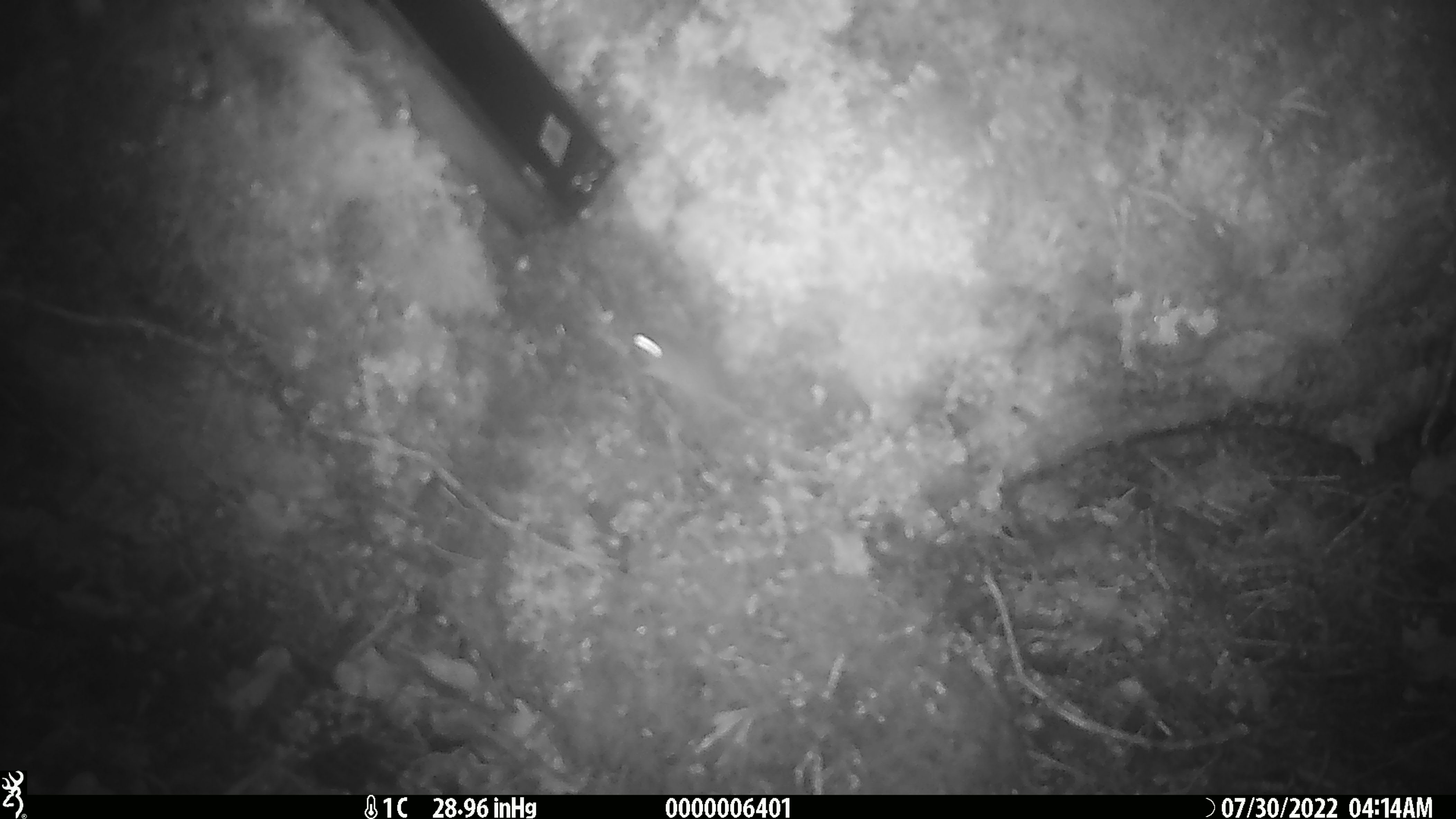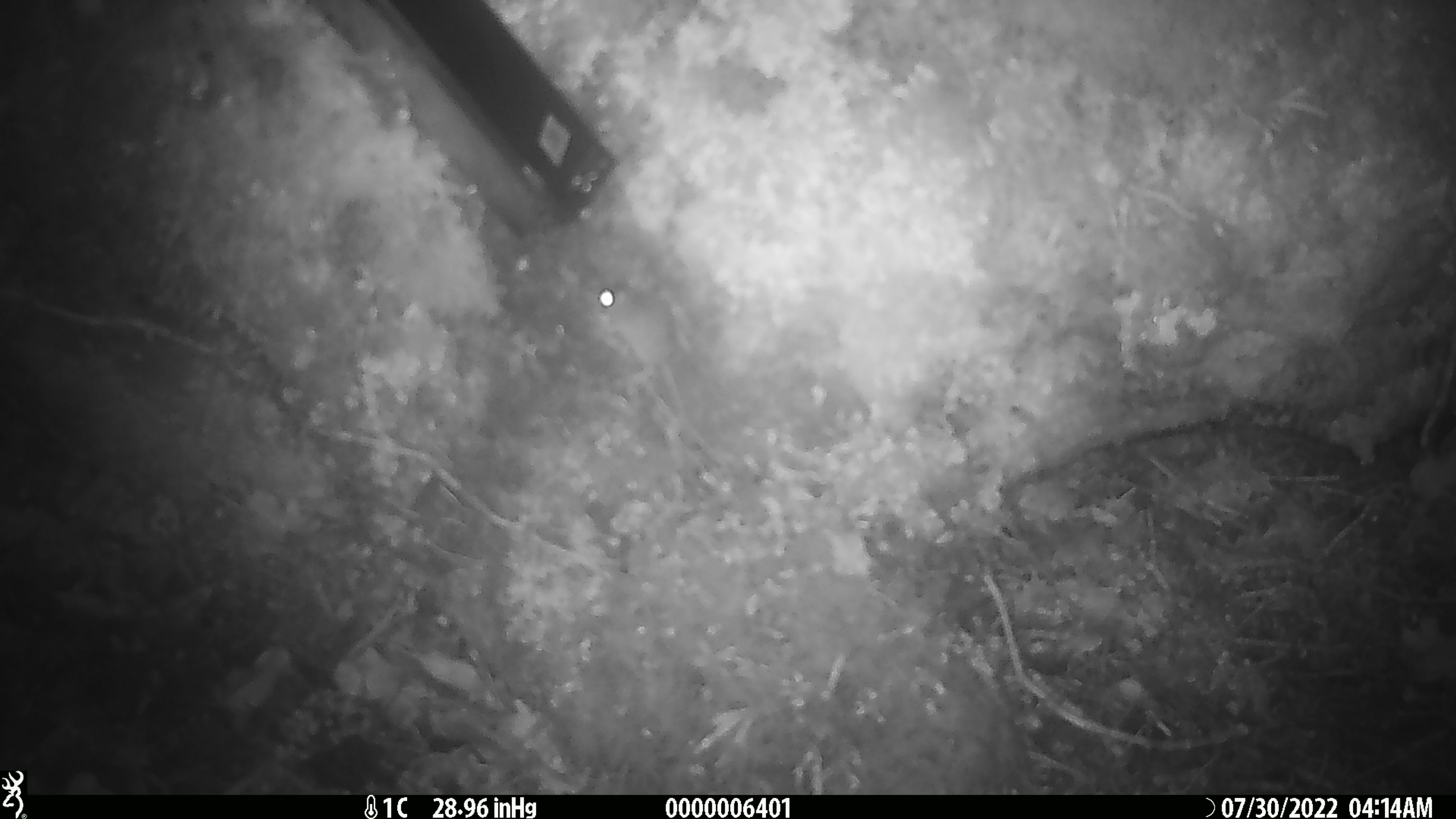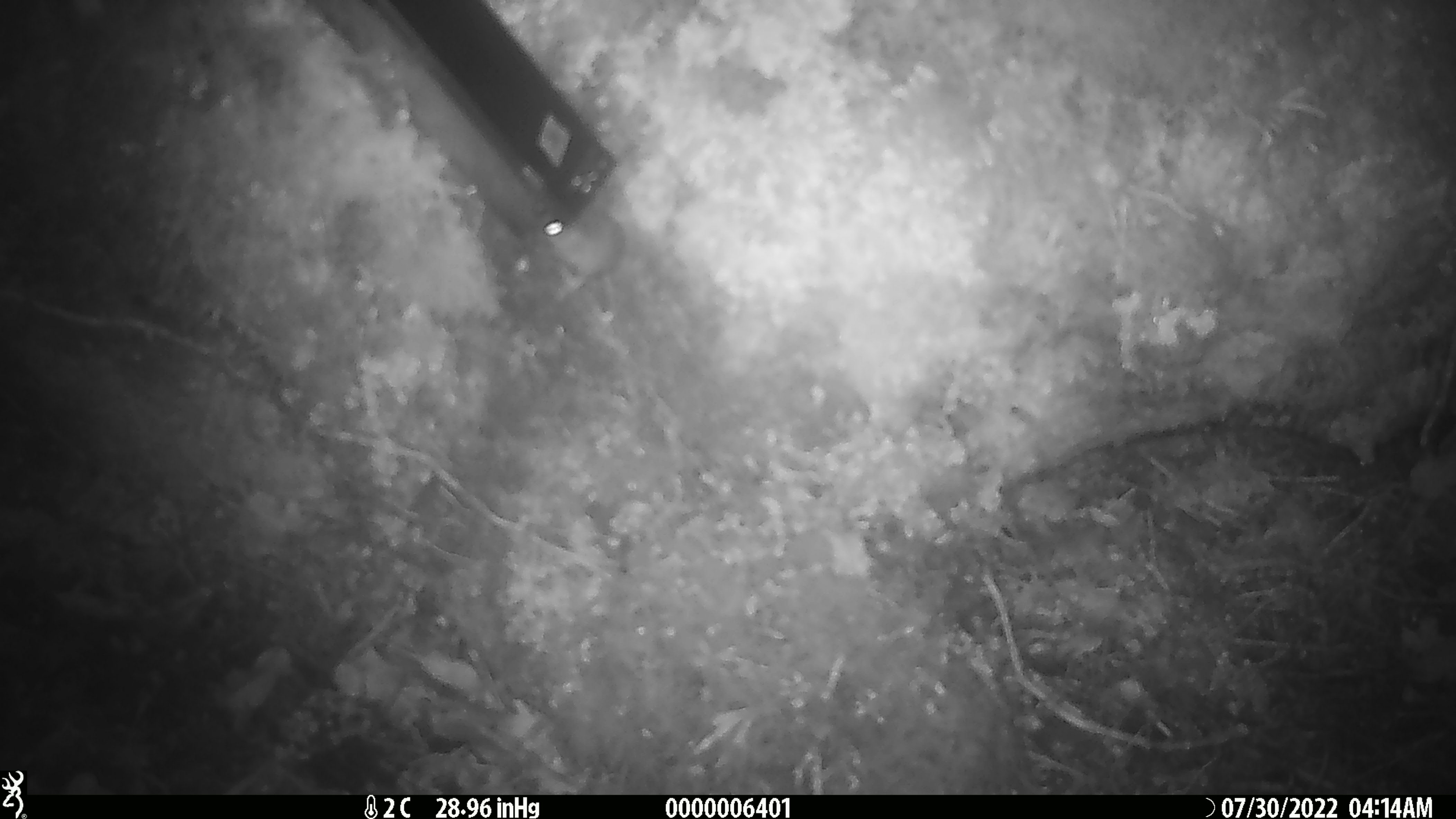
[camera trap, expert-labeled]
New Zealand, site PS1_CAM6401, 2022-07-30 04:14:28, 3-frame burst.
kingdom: Animalia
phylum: Chordata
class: Mammalia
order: Rodentia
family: Muridae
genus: Mus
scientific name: Mus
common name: mouse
Mouse (Mus).